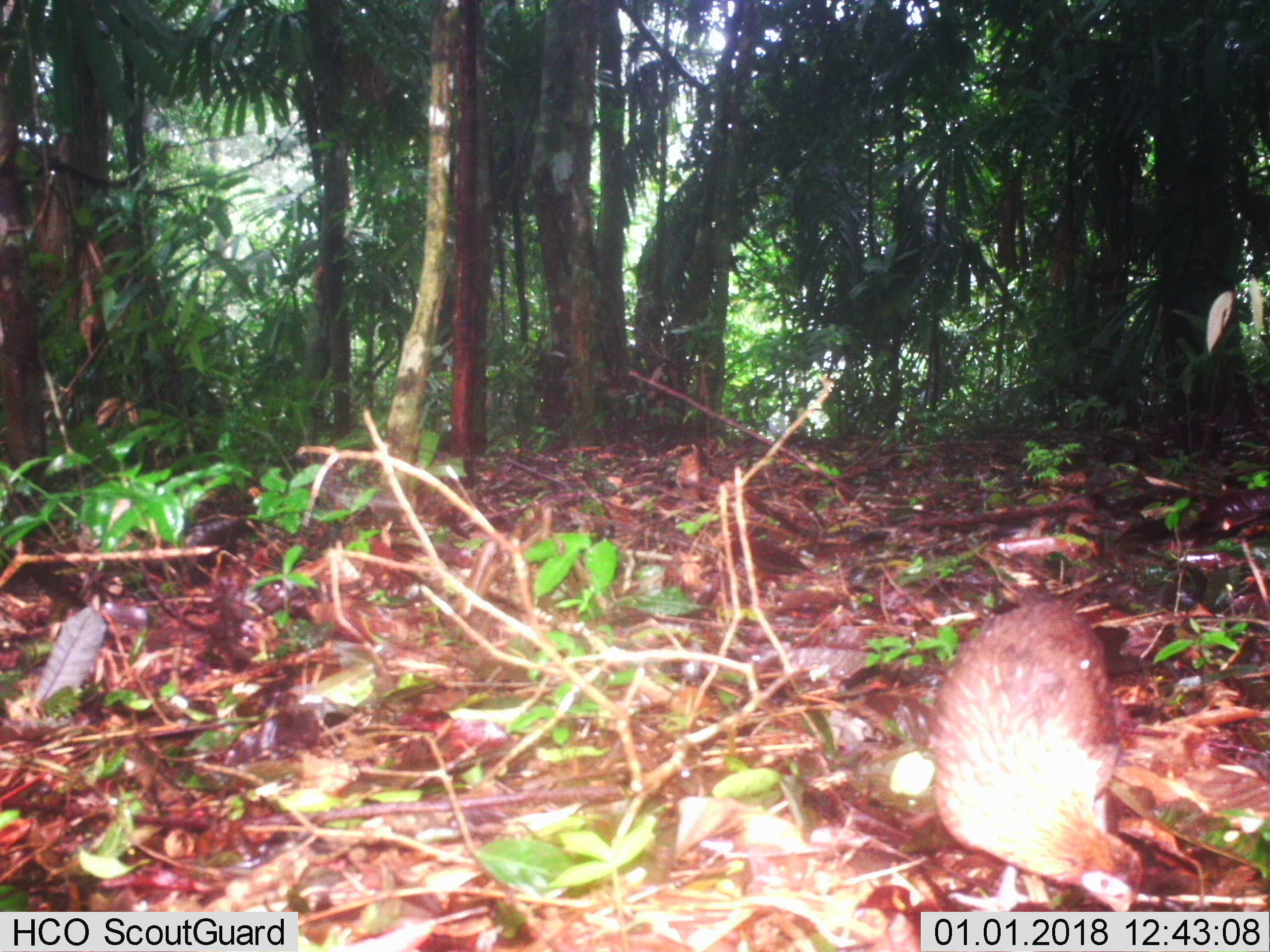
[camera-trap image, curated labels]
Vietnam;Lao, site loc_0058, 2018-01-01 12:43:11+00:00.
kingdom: Animalia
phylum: Chordata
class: Aves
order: Galliformes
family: Phasianidae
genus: Gallus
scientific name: Gallus gallus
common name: red junglefowl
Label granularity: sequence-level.